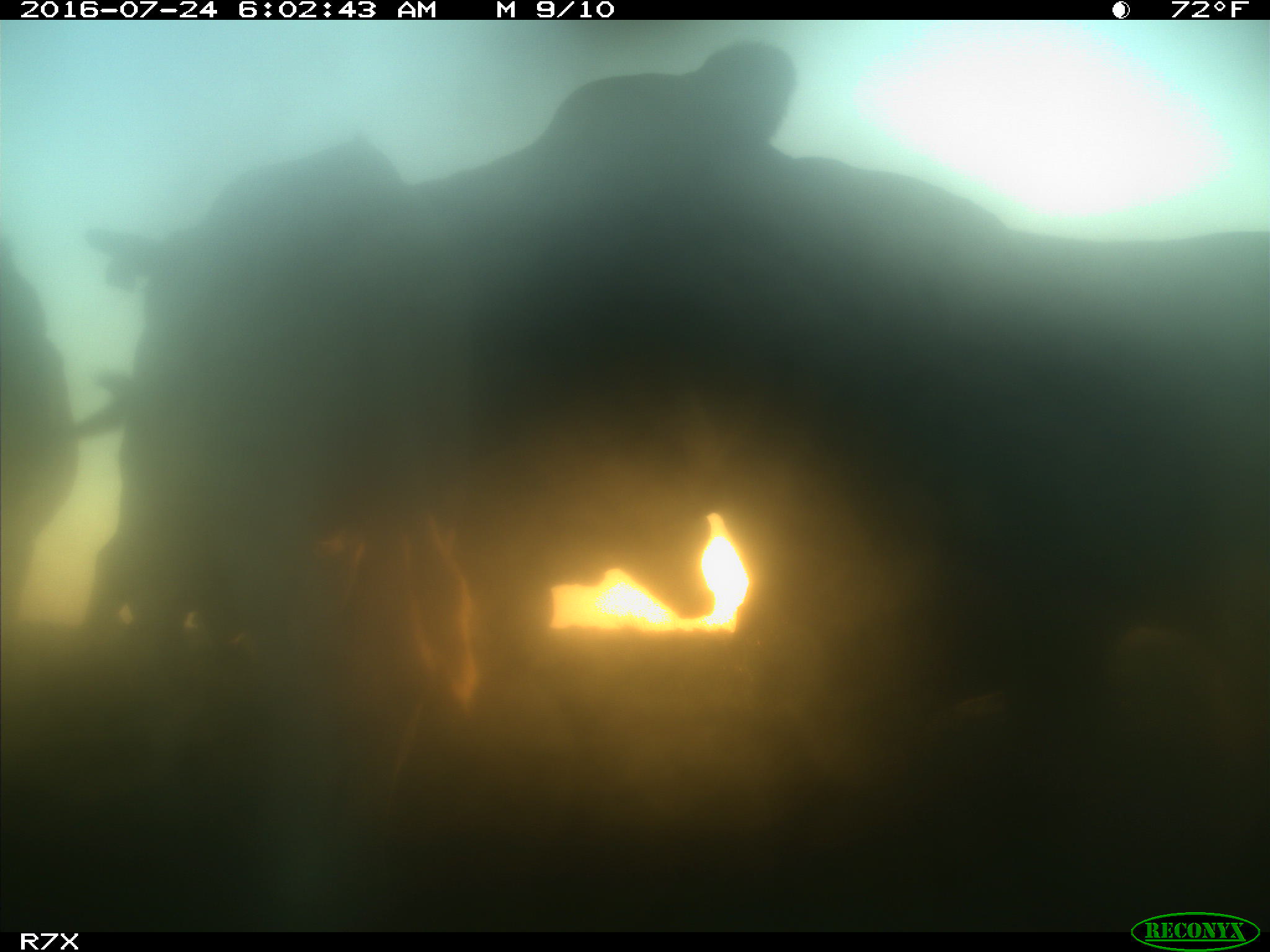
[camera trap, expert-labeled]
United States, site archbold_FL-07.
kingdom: Animalia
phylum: Chordata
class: Mammalia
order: Artiodactyla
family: Bovidae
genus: Bos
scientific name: Bos taurus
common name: domestic cow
Bos taurus (domestic cow).